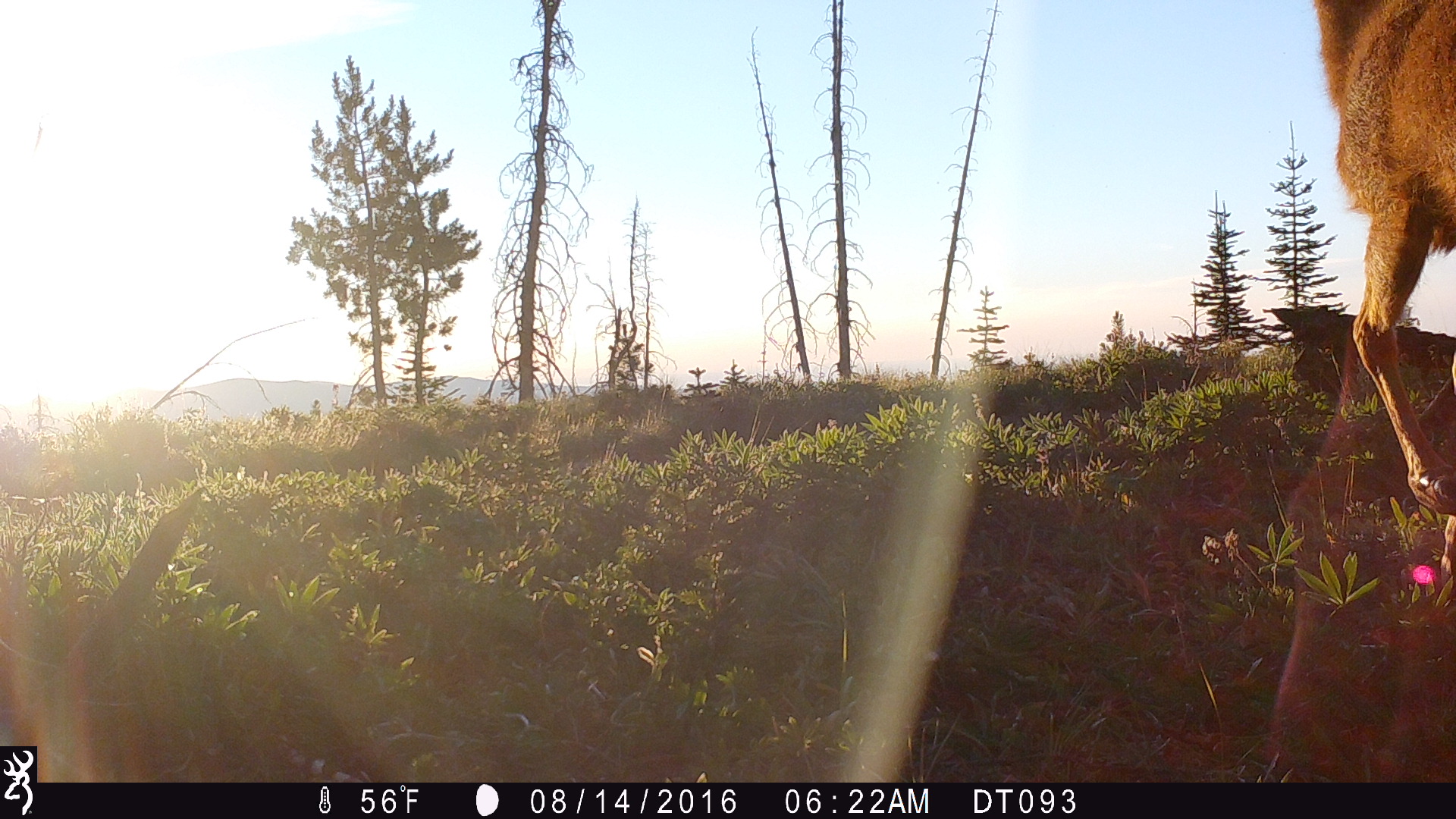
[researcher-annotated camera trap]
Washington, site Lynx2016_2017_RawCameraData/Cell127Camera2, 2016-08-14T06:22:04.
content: unidentified animal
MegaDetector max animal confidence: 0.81